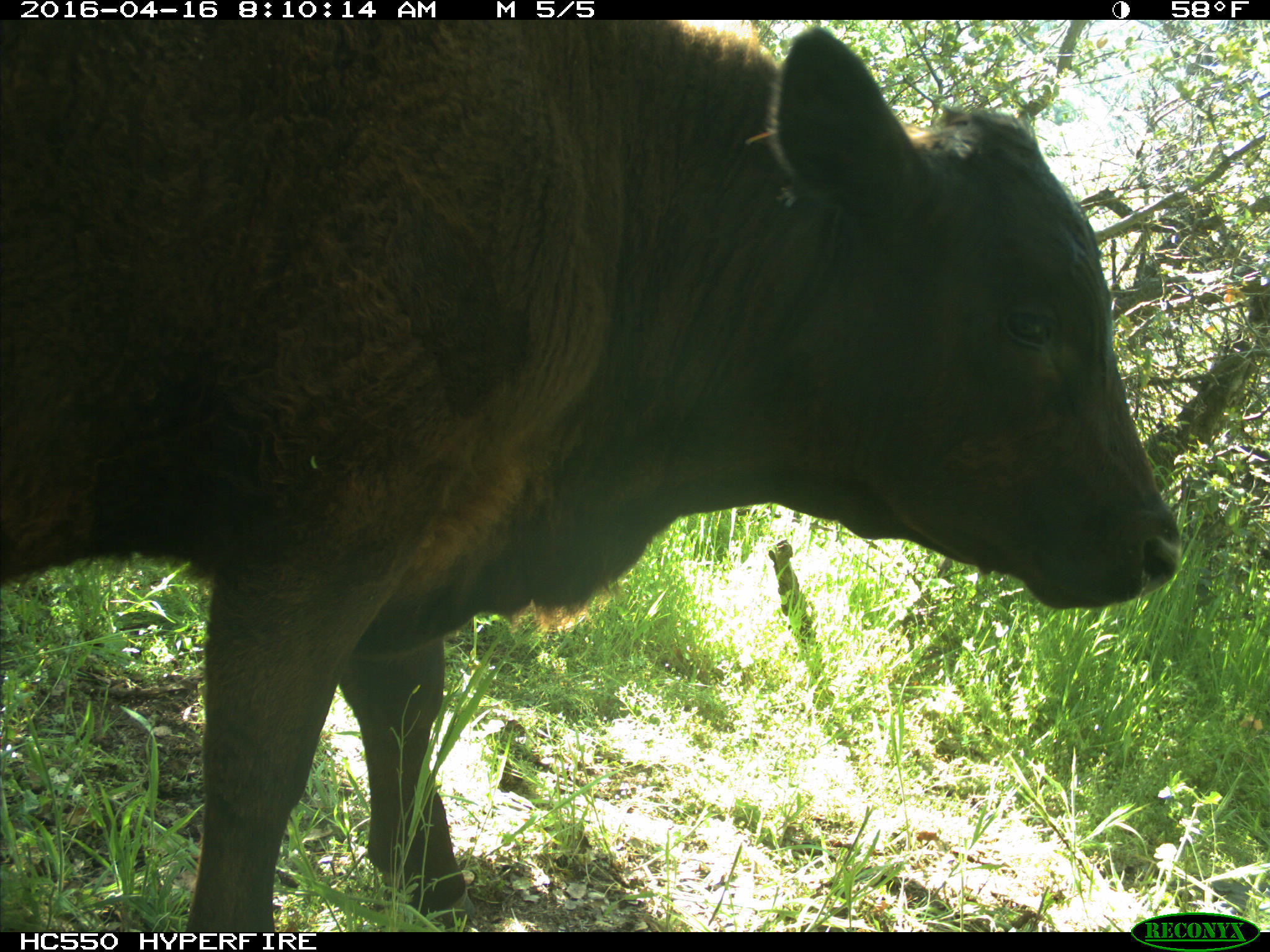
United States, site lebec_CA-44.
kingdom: Animalia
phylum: Chordata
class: Mammalia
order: Artiodactyla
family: Bovidae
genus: Bos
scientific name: Bos taurus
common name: domestic cow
Bos taurus (domestic cow).